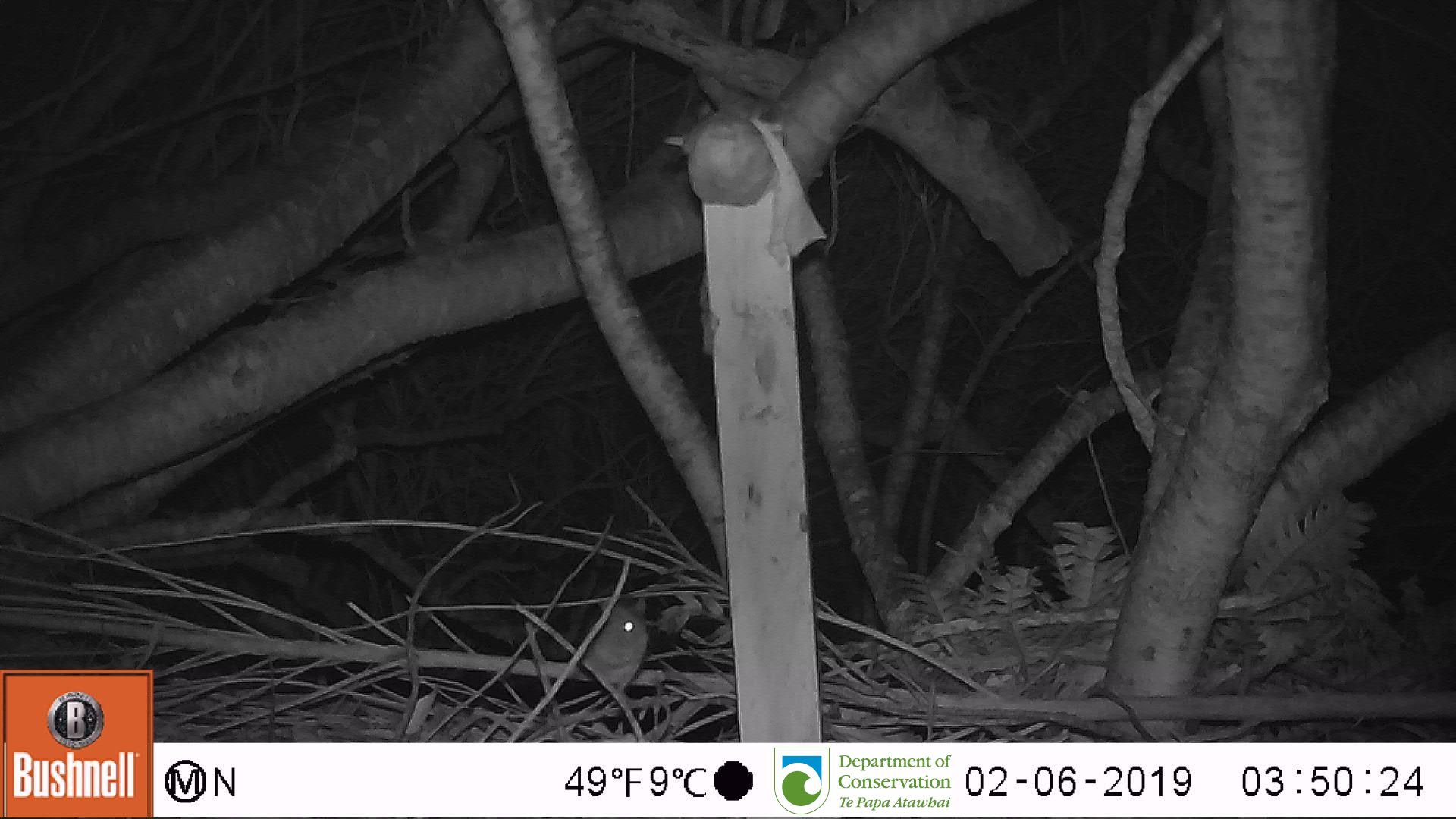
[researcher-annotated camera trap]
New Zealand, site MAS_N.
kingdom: Animalia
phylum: Chordata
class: Mammalia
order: Rodentia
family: Muridae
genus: Mus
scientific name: Mus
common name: mouse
Mouse (Mus).